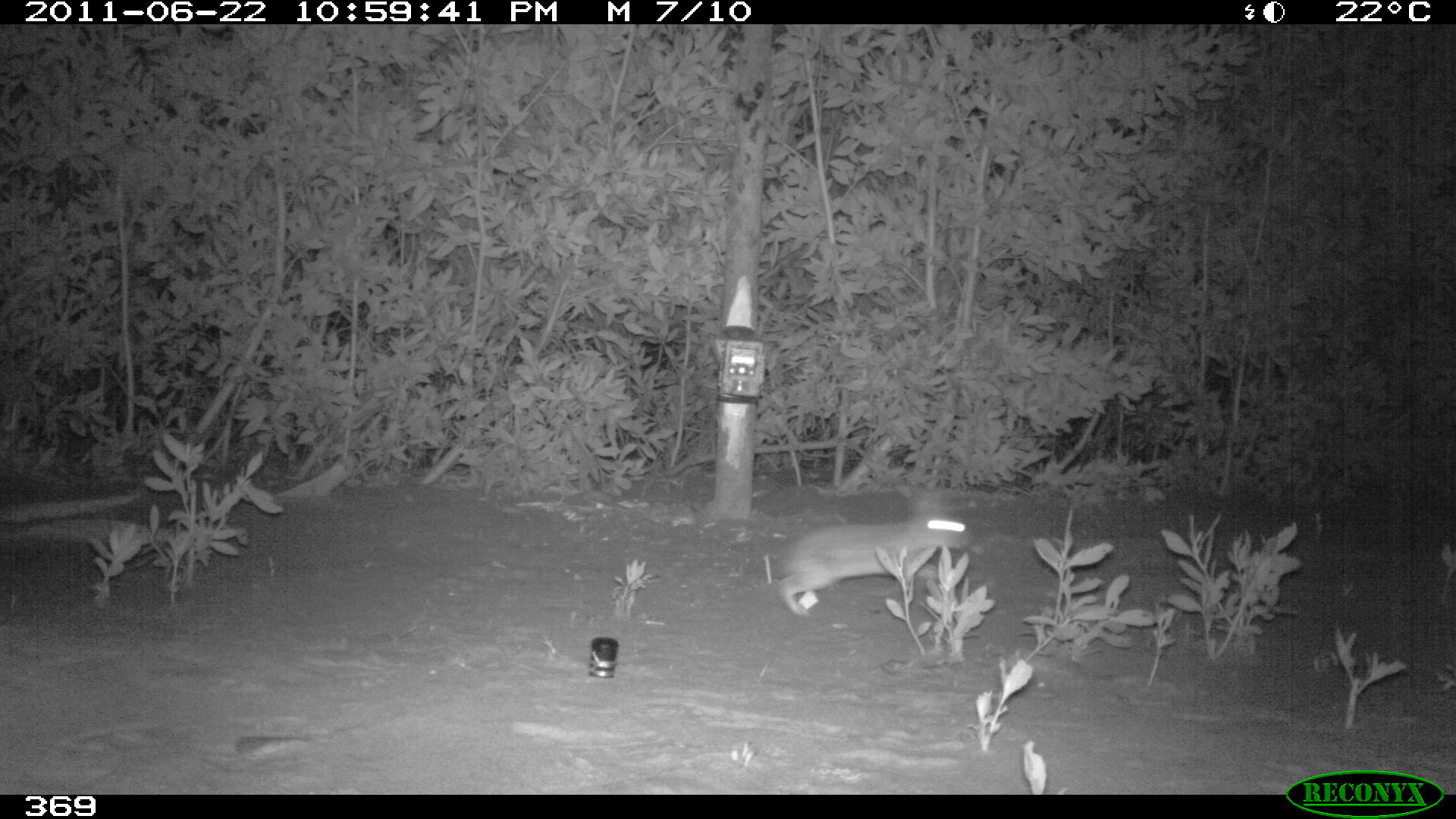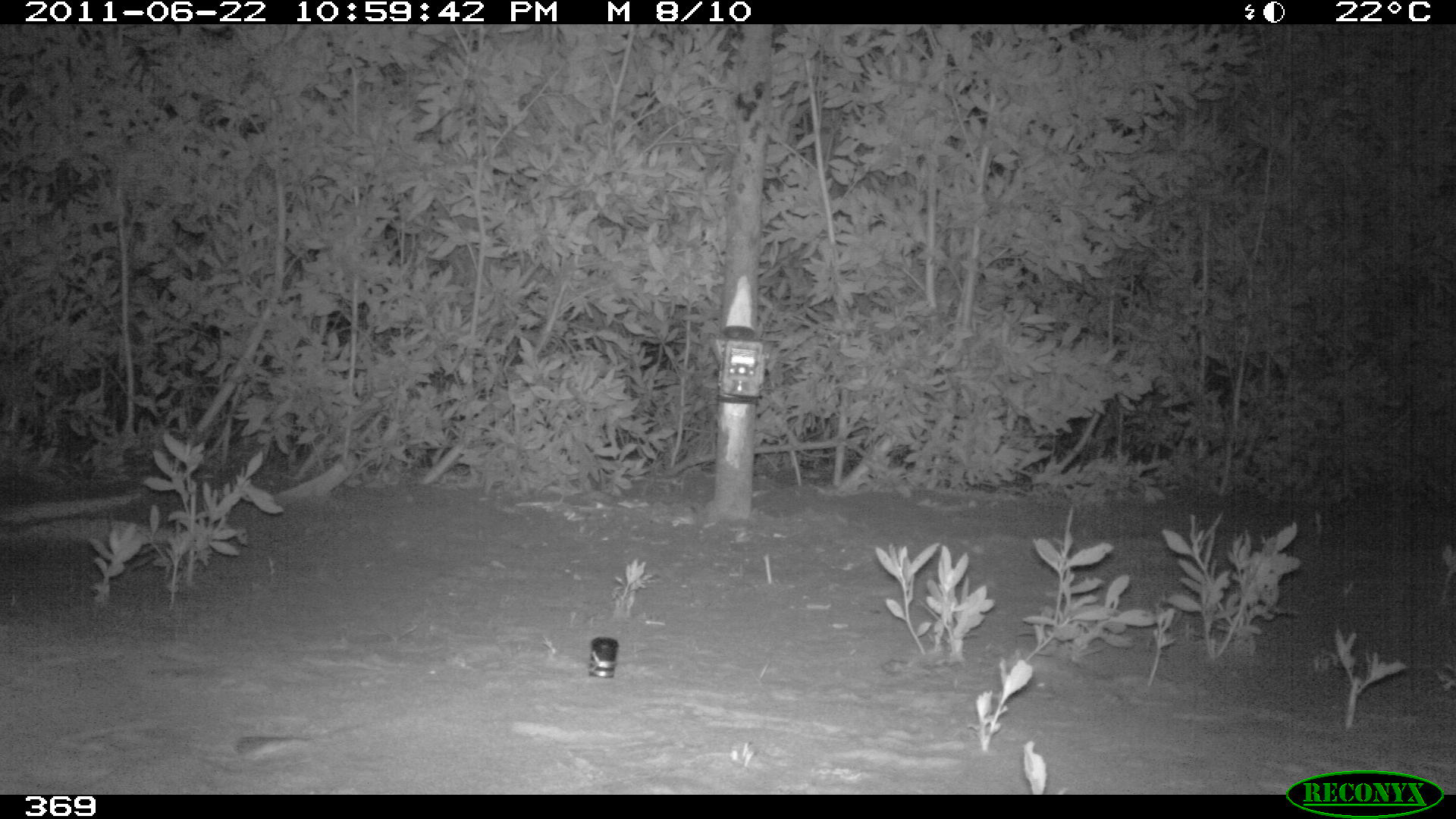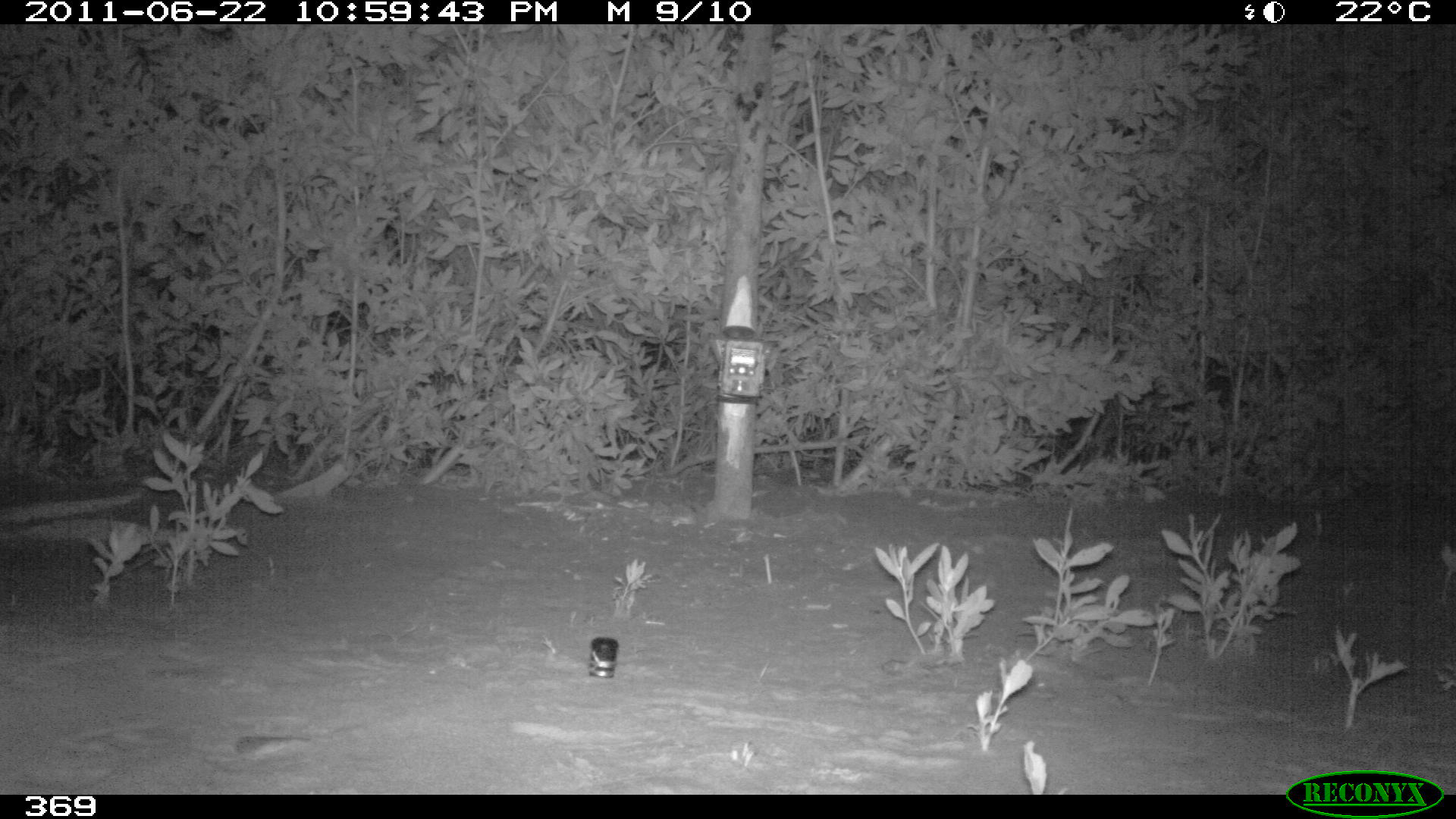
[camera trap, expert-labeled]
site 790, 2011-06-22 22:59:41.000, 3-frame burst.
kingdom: Animalia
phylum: Chordata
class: Mammalia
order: Lagomorpha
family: Leporidae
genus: Sylvilagus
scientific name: Sylvilagus brasiliensis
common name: tapeti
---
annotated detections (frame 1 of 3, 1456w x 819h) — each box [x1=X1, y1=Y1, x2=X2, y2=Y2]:
sylvilagus brasiliensis: [x1=763, y1=515, x2=971, y2=618]